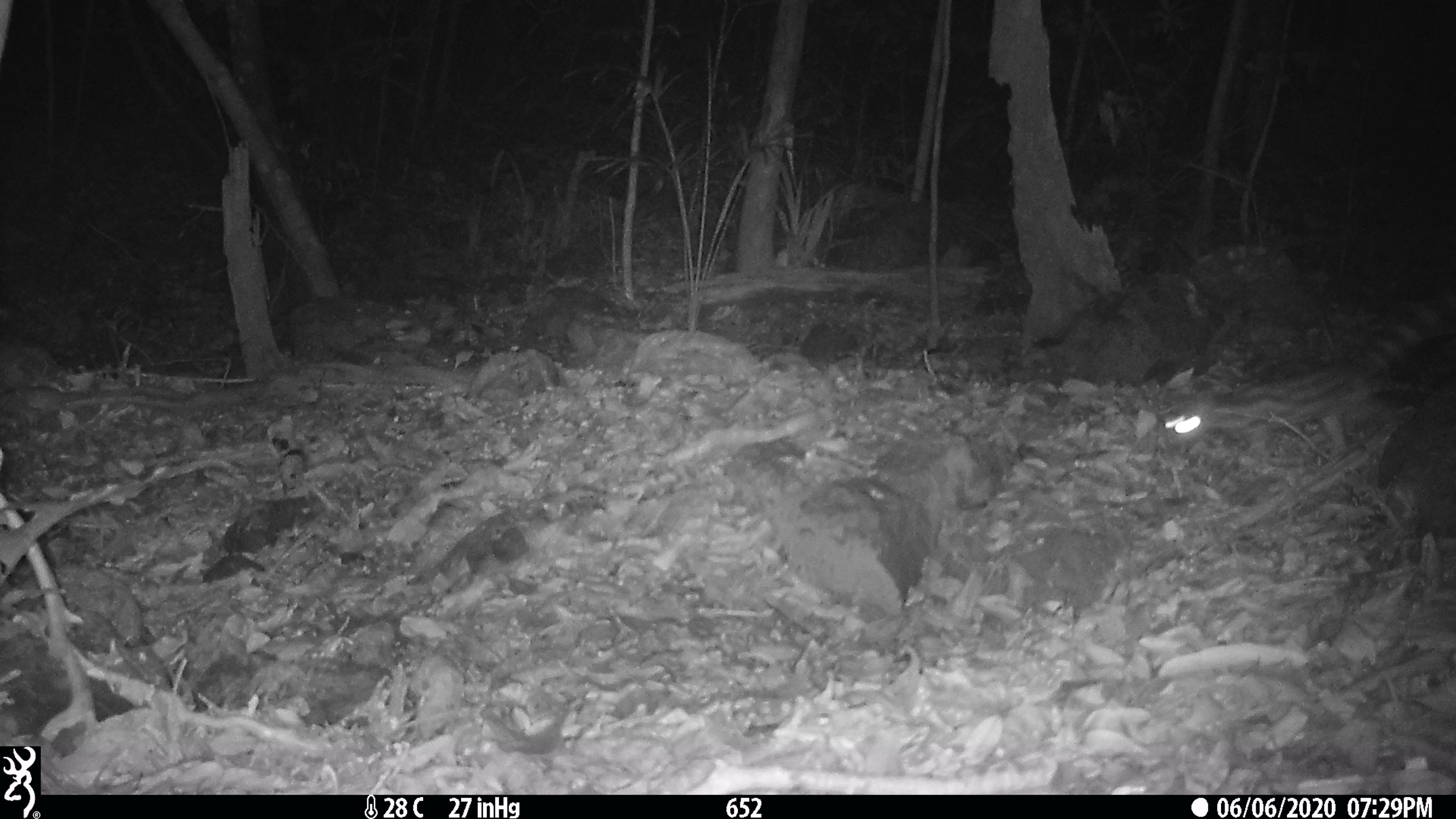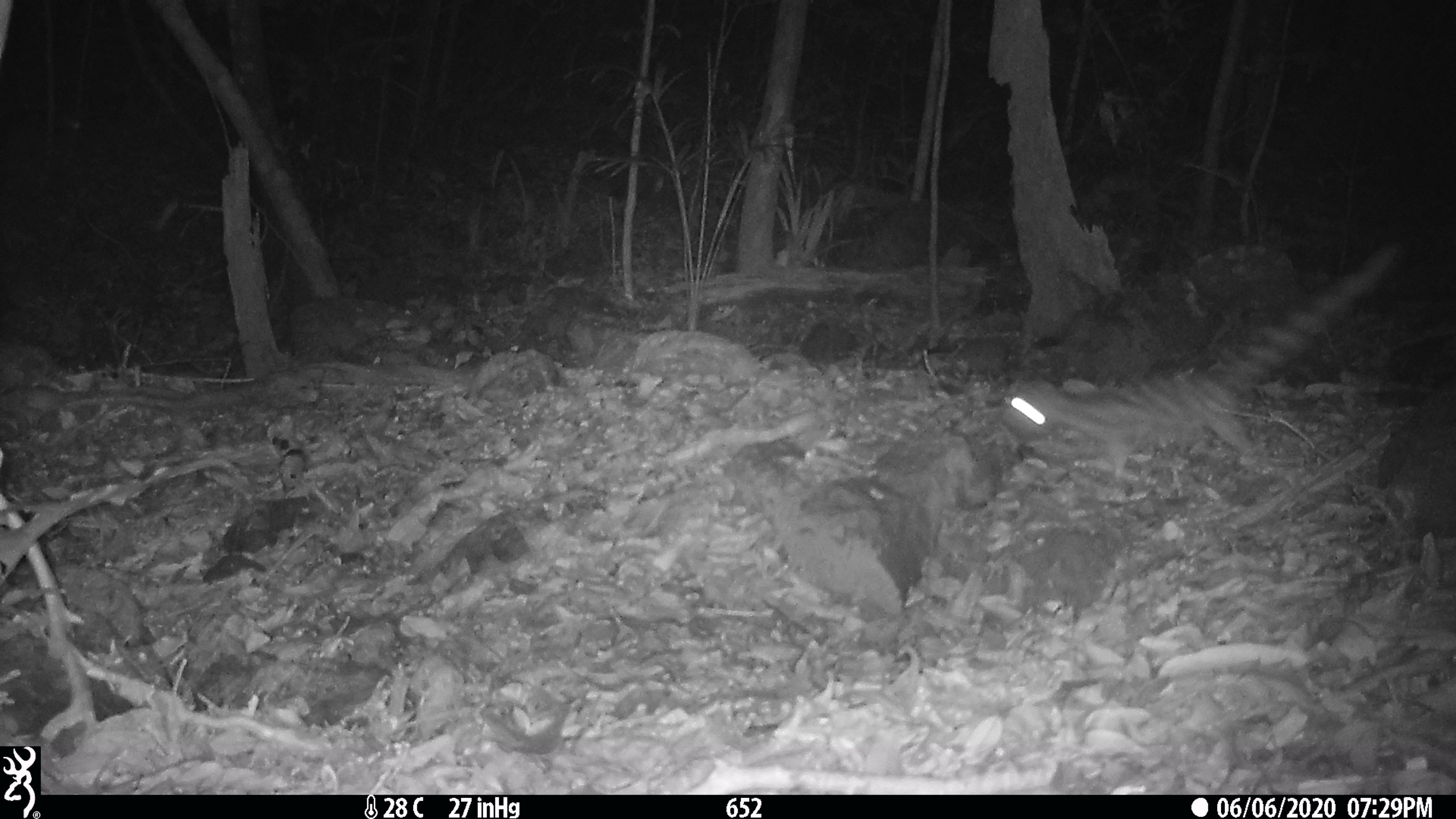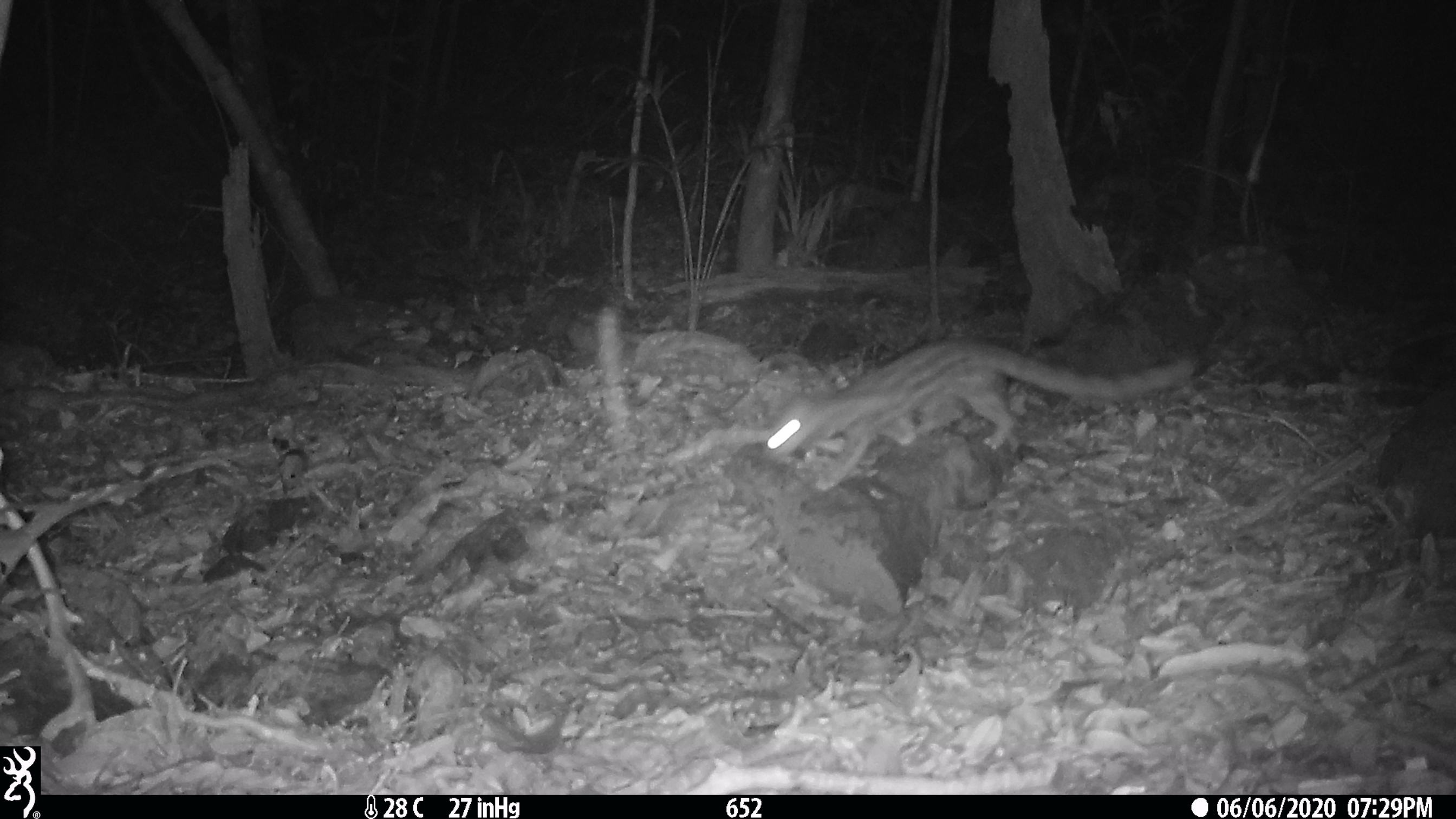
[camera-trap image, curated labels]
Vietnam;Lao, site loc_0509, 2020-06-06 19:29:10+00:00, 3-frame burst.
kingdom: Animalia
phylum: Chordata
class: Mammalia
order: Carnivora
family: Prionodontidae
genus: Prionodon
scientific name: Prionodon pardicolor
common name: spotted linsang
Spotted linsang (Prionodon pardicolor). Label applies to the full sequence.